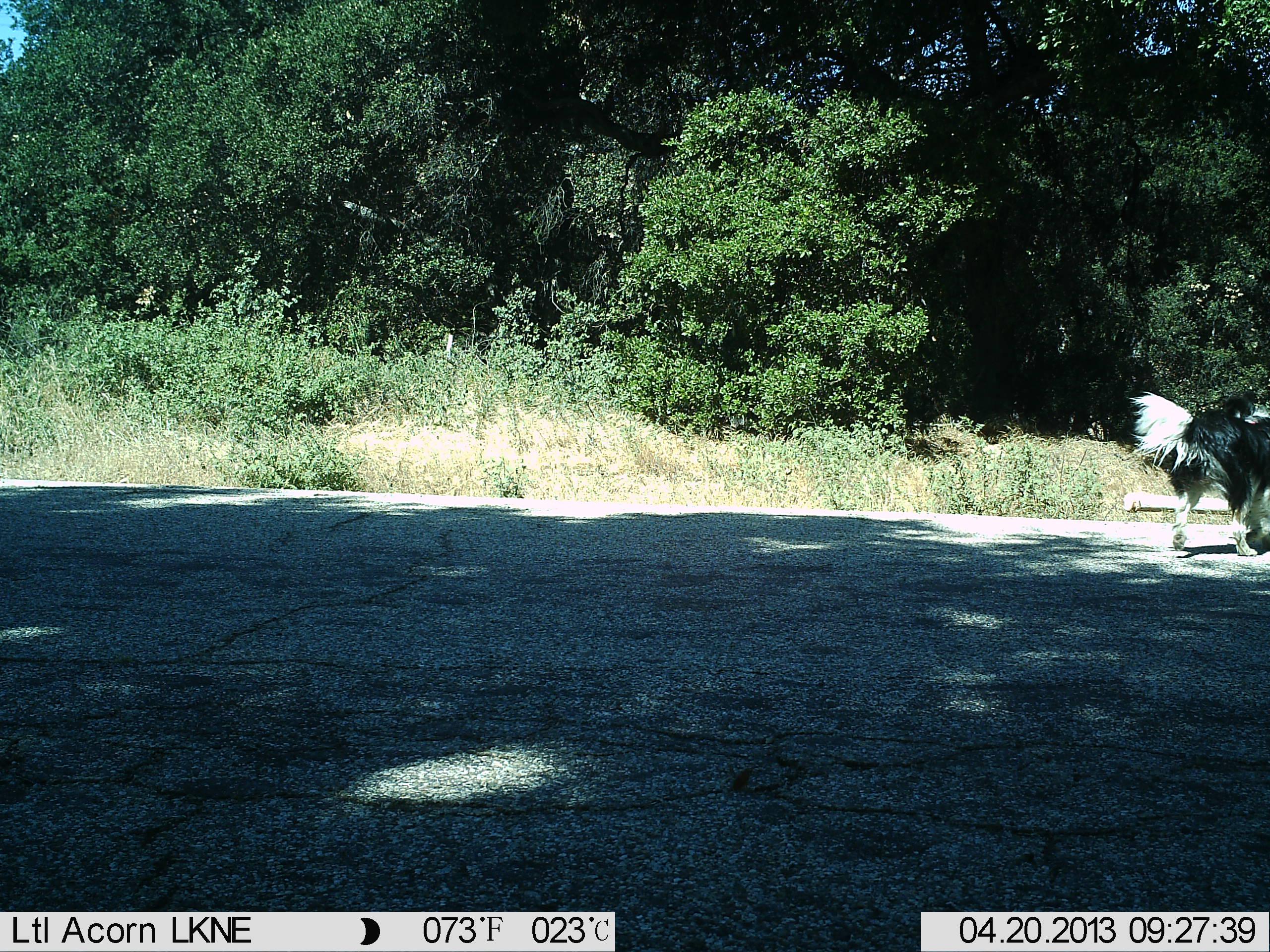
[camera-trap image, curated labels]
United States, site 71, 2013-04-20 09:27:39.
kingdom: Animalia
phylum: Chordata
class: Mammalia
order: Carnivora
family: Canidae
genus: Canis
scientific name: Canis familiaris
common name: domestic dog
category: dog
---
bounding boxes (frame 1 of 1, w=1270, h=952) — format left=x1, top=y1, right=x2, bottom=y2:
dog: left=1131, top=392, right=1270, bottom=556